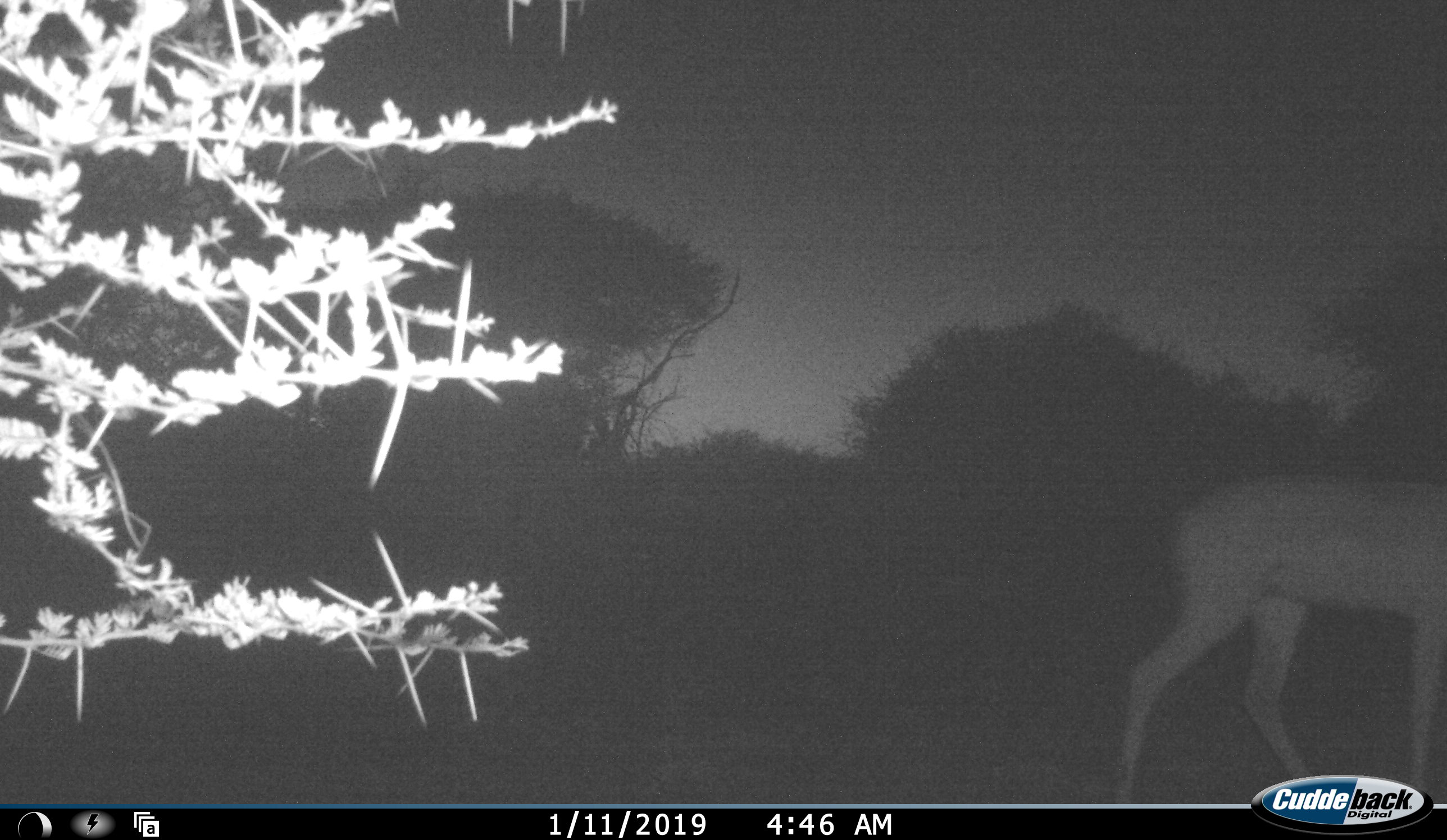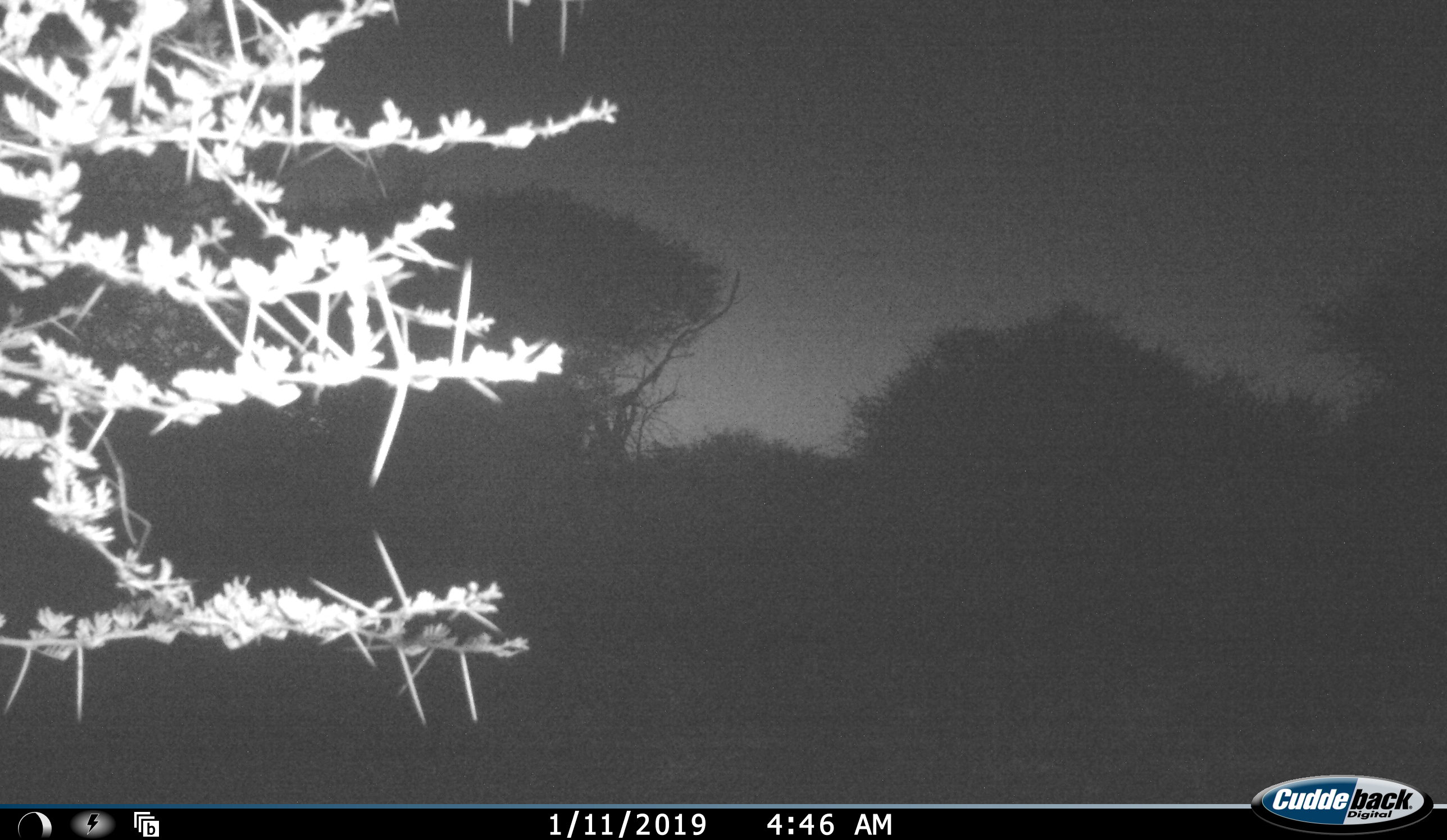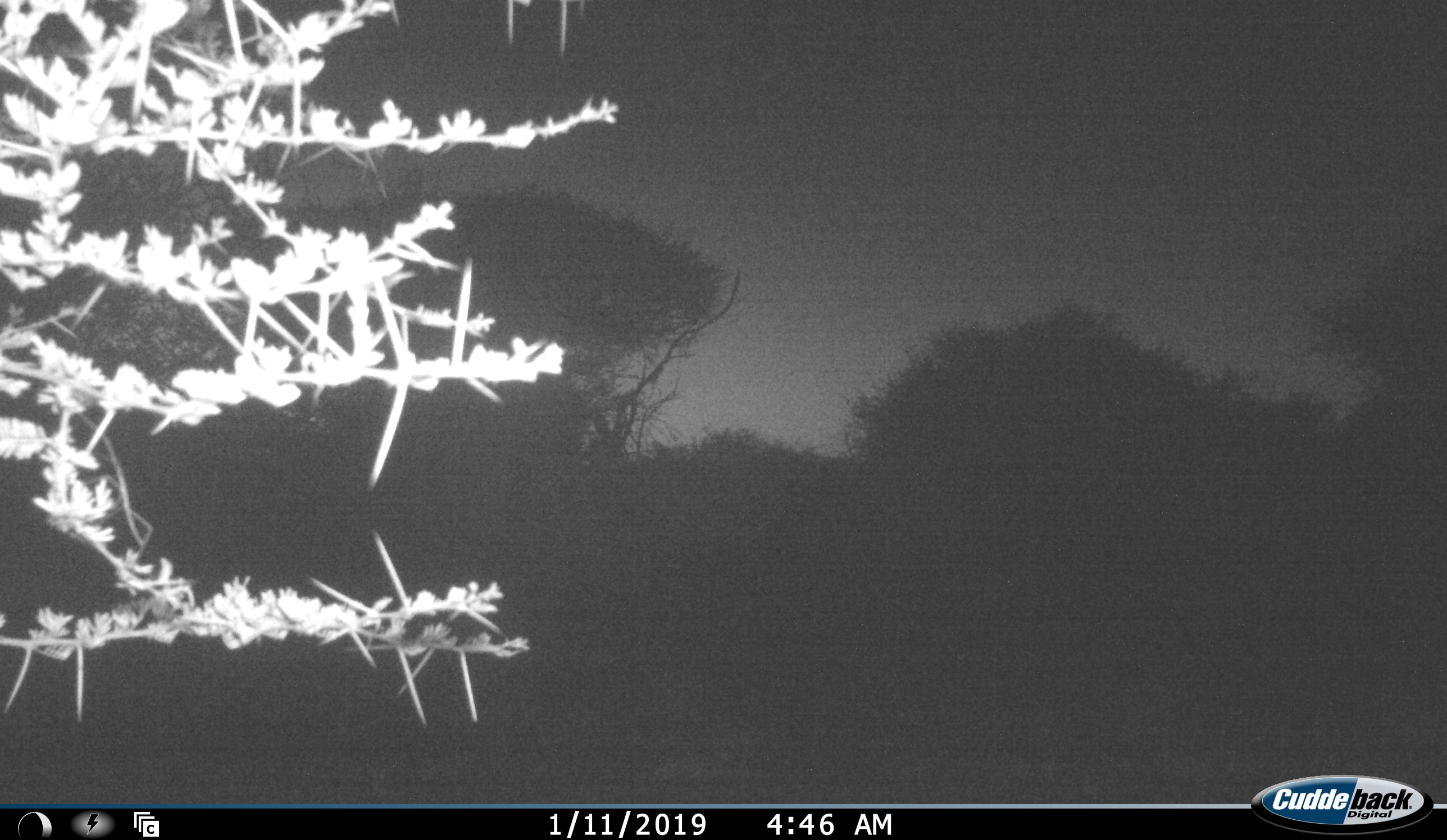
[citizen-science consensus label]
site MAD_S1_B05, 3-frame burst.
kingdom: Animalia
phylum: Chordata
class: Mammalia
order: Artiodactyla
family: Bovidae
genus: Aepyceros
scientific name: Aepyceros melampus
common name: impala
Impala (Aepyceros melampus), count 1. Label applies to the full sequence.